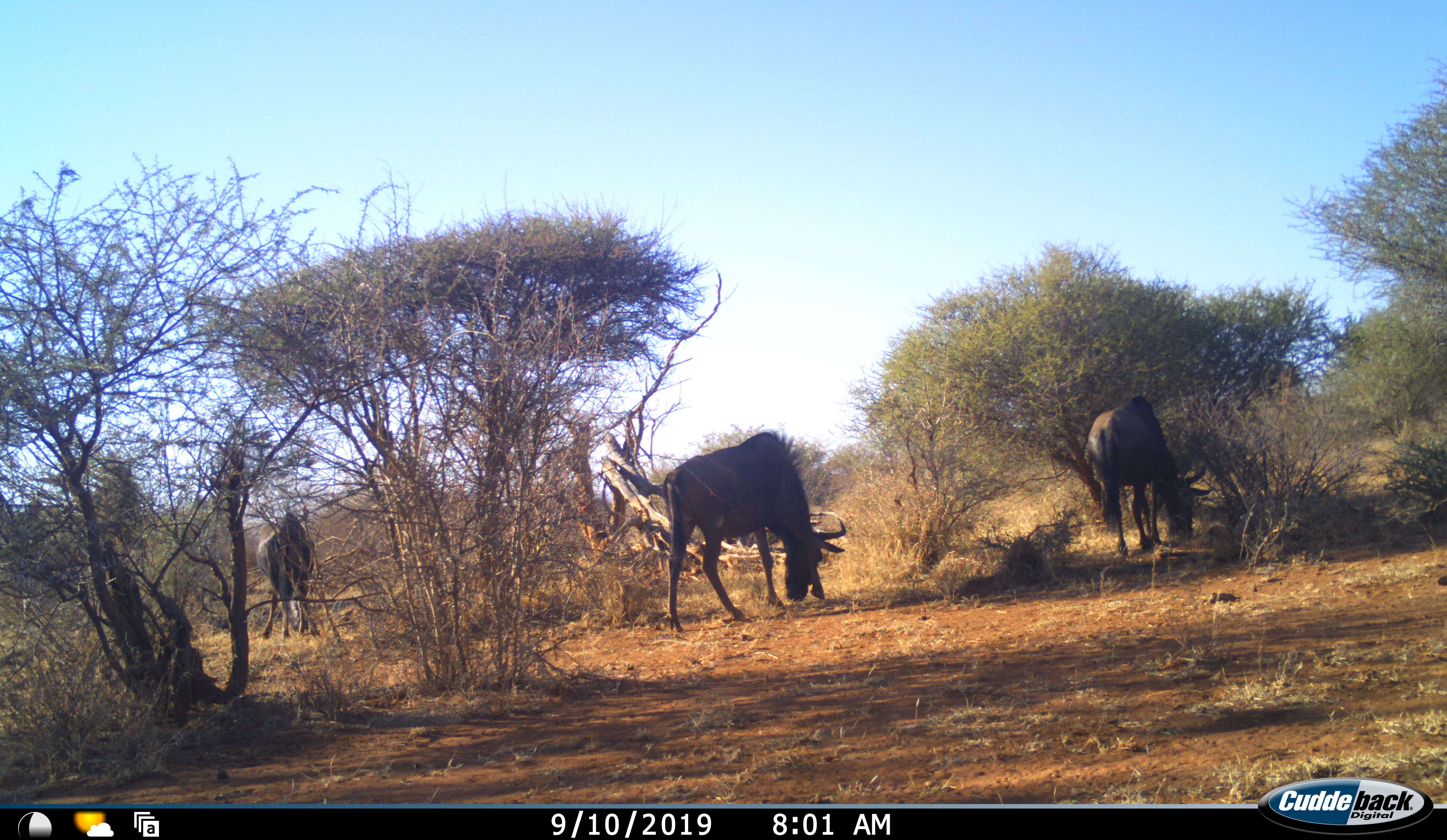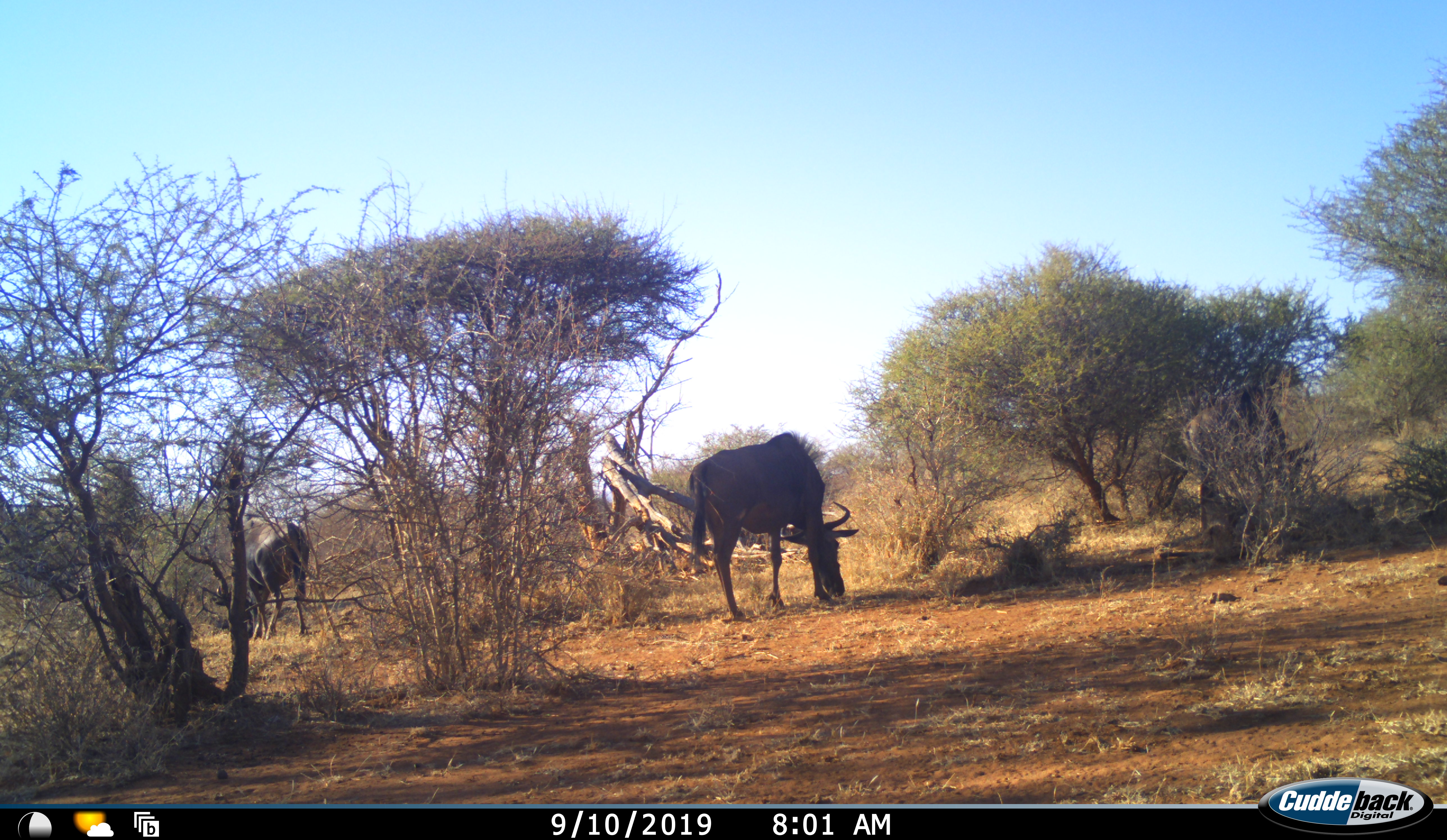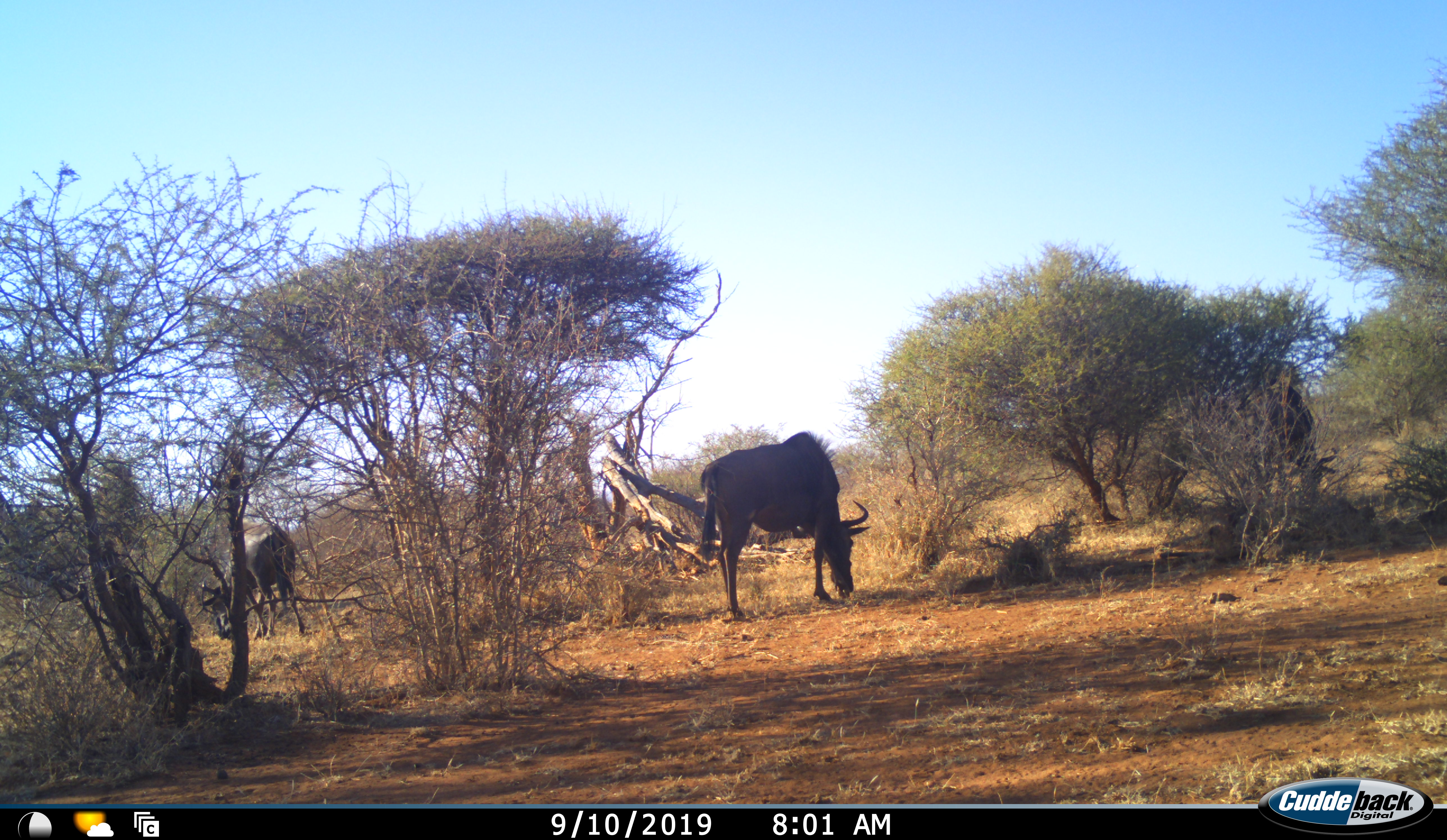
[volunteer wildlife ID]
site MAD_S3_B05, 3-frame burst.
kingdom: Animalia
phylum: Chordata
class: Mammalia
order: Artiodactyla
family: Bovidae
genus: Connochaetes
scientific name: Connochaetes taurinus taurinus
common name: blue wildebeest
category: wildebeestblue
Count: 3.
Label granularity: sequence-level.